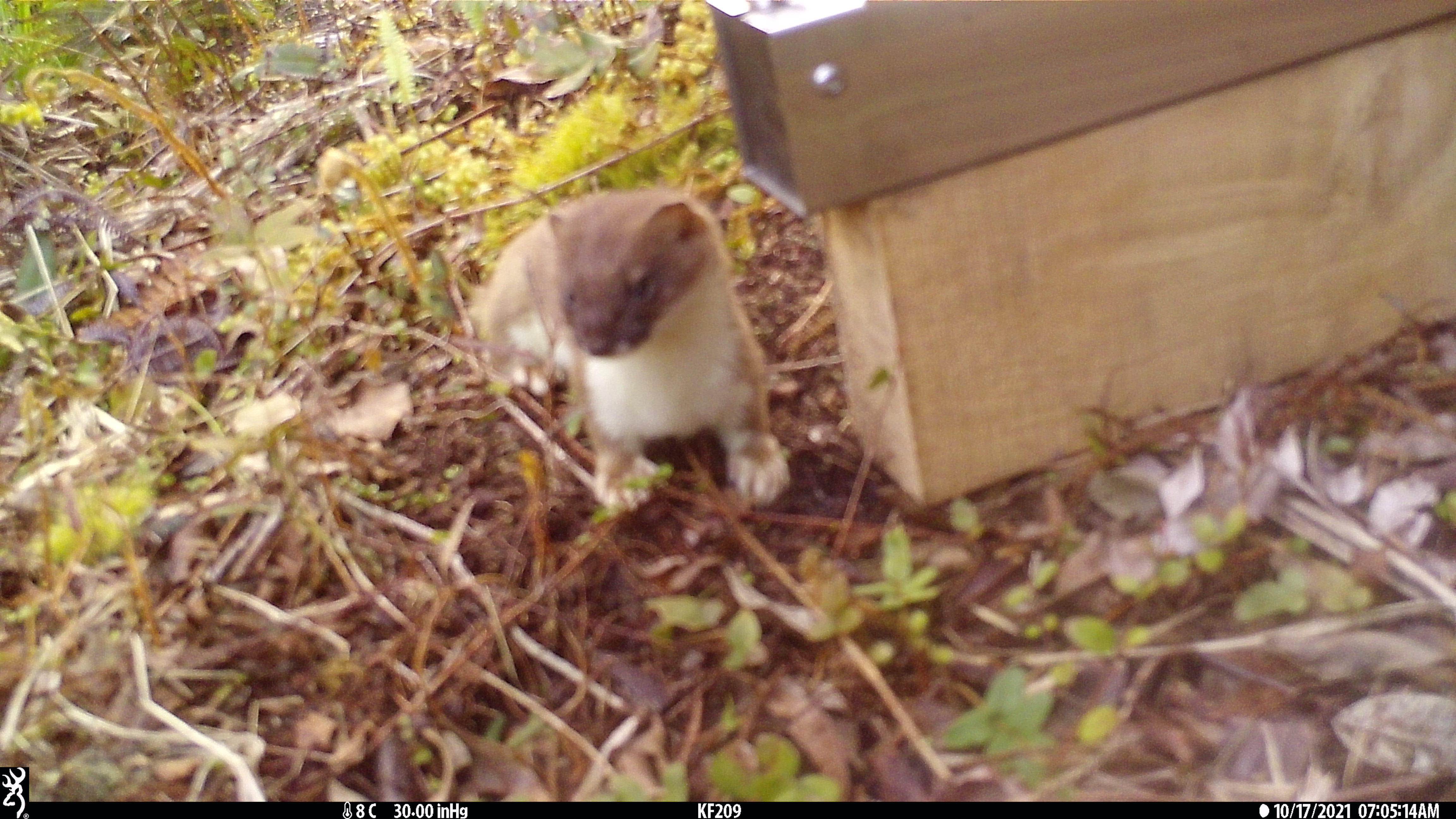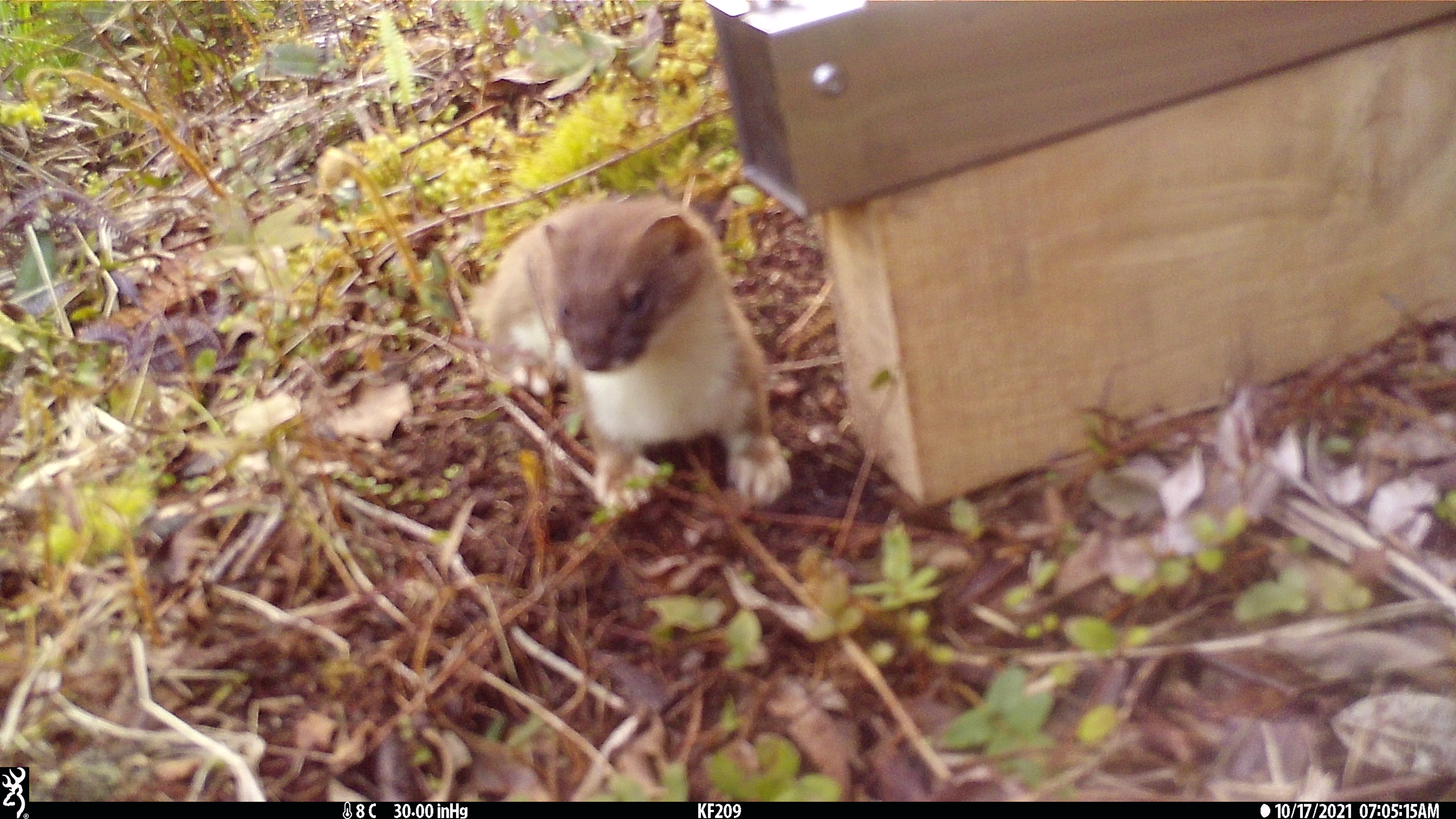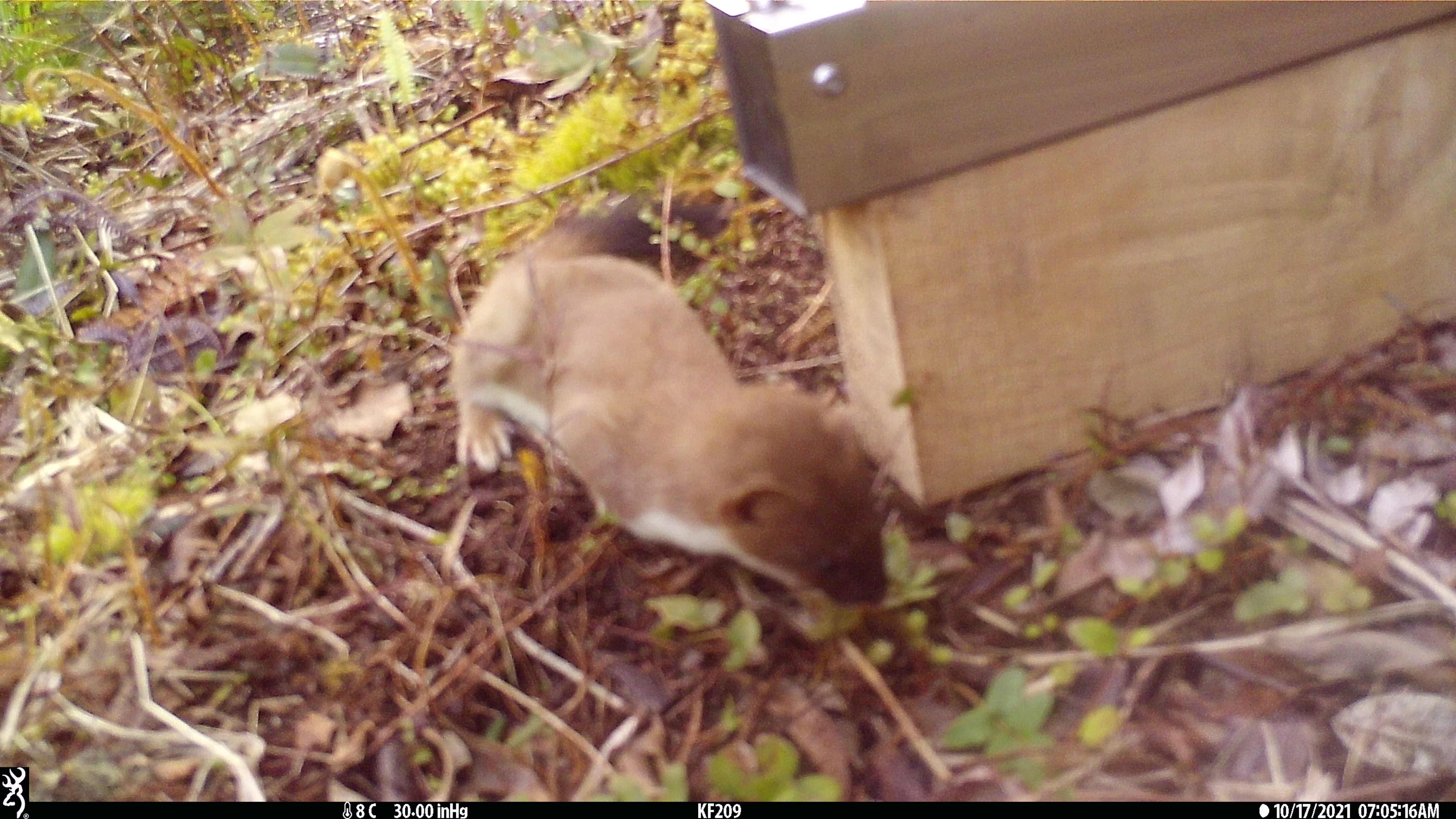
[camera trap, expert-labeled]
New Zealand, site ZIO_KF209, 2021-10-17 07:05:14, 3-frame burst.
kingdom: Animalia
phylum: Chordata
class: Mammalia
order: Carnivora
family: Mustelidae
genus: Mustela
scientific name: Mustela erminea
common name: stoat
Stoat (Mustela erminea).